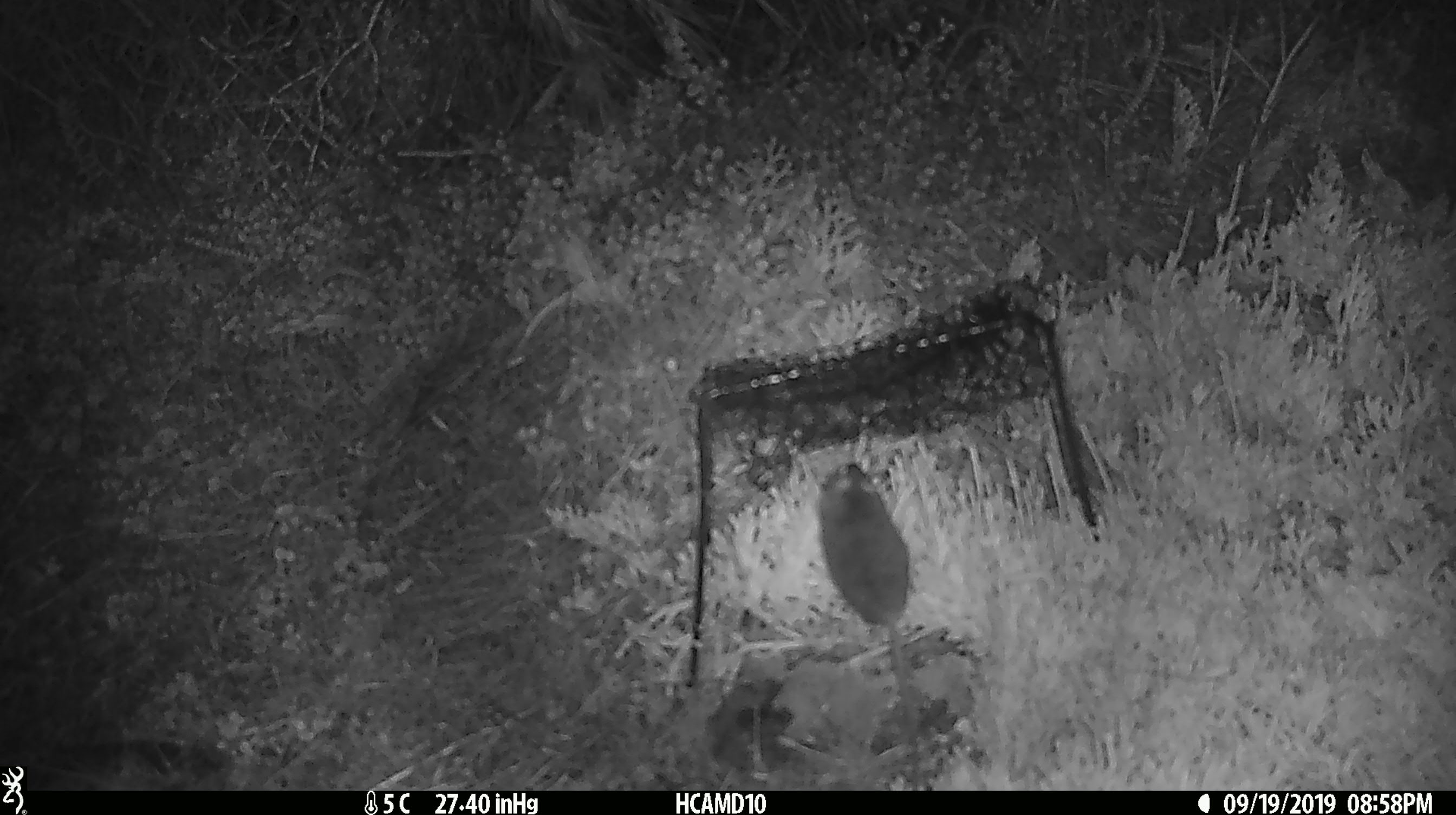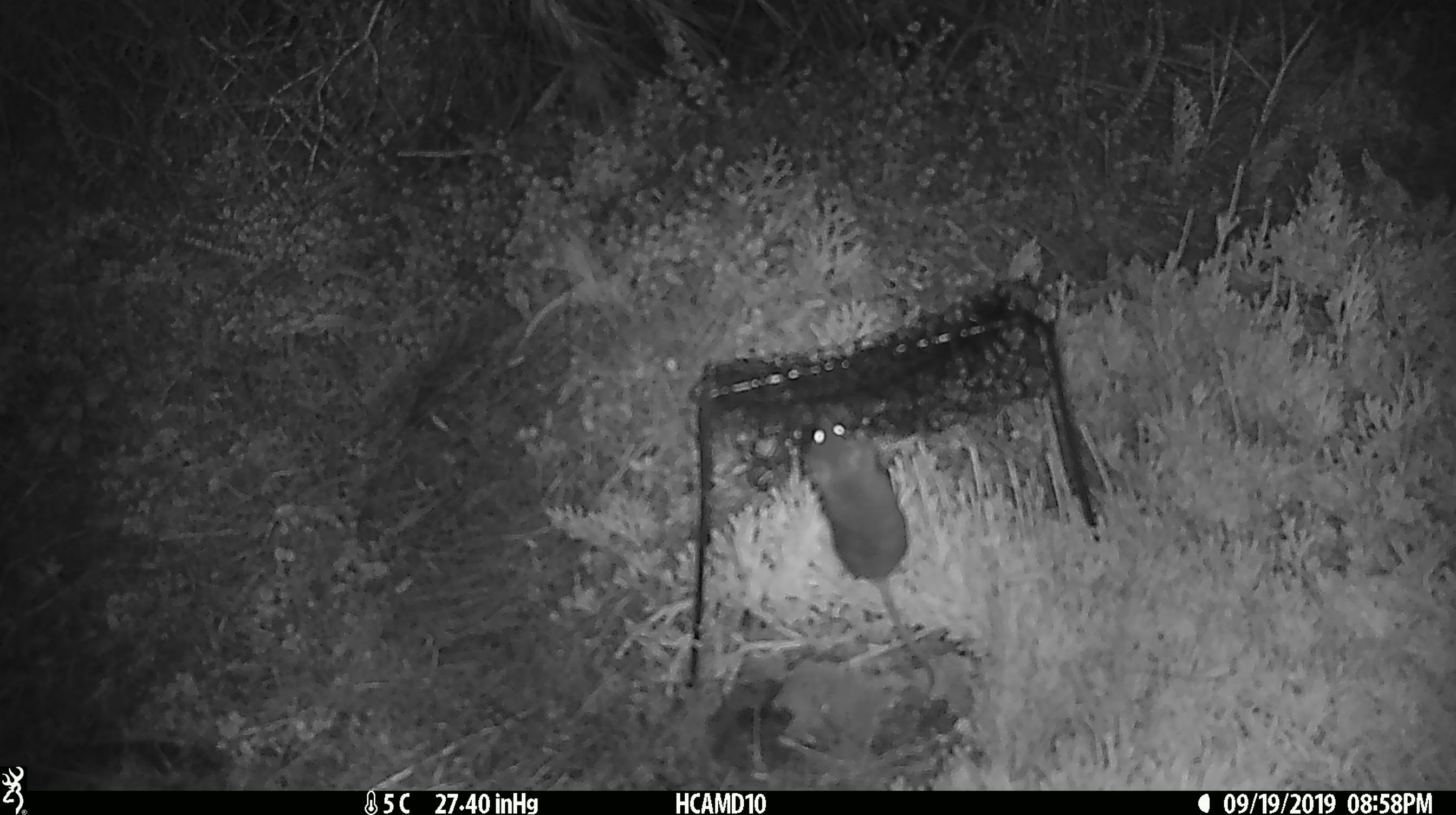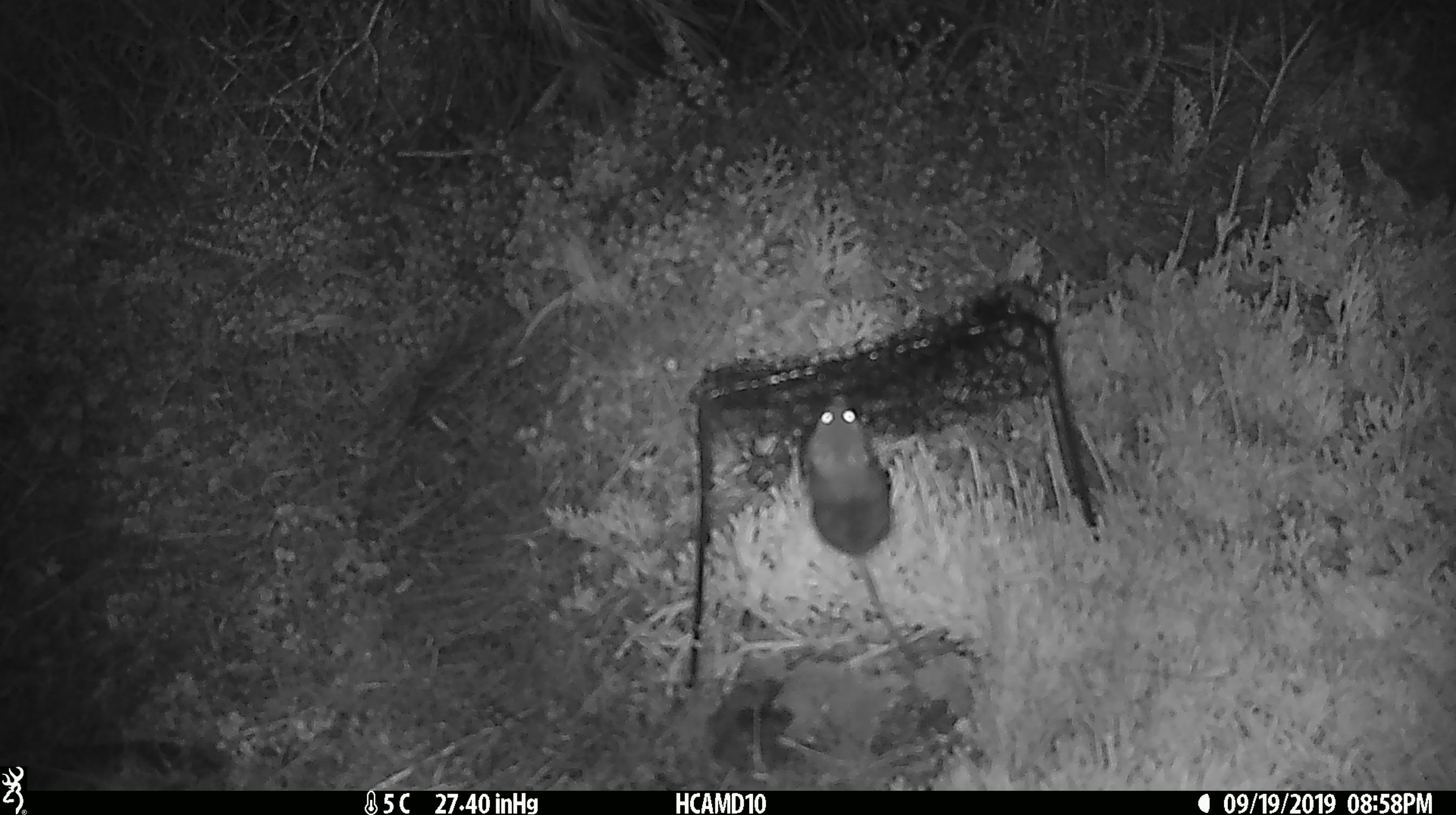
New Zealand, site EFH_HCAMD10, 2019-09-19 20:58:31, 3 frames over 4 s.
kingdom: Animalia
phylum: Chordata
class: Mammalia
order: Rodentia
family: Muridae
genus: Mus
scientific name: Mus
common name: mouse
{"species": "mouse (Mus)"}